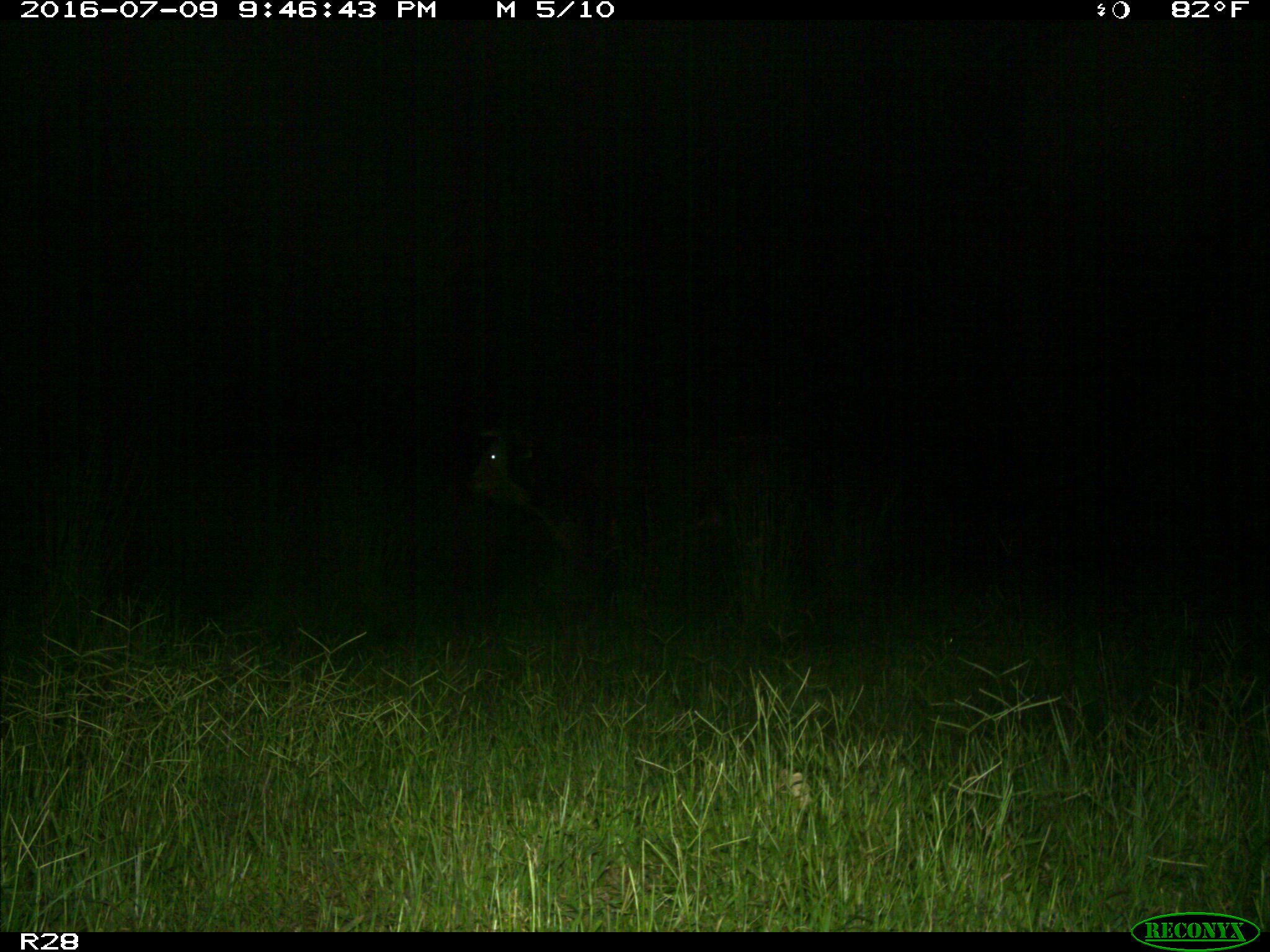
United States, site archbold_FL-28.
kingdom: Animalia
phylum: Chordata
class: Mammalia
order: Artiodactyla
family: Bovidae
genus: Bos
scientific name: Bos taurus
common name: domestic cow